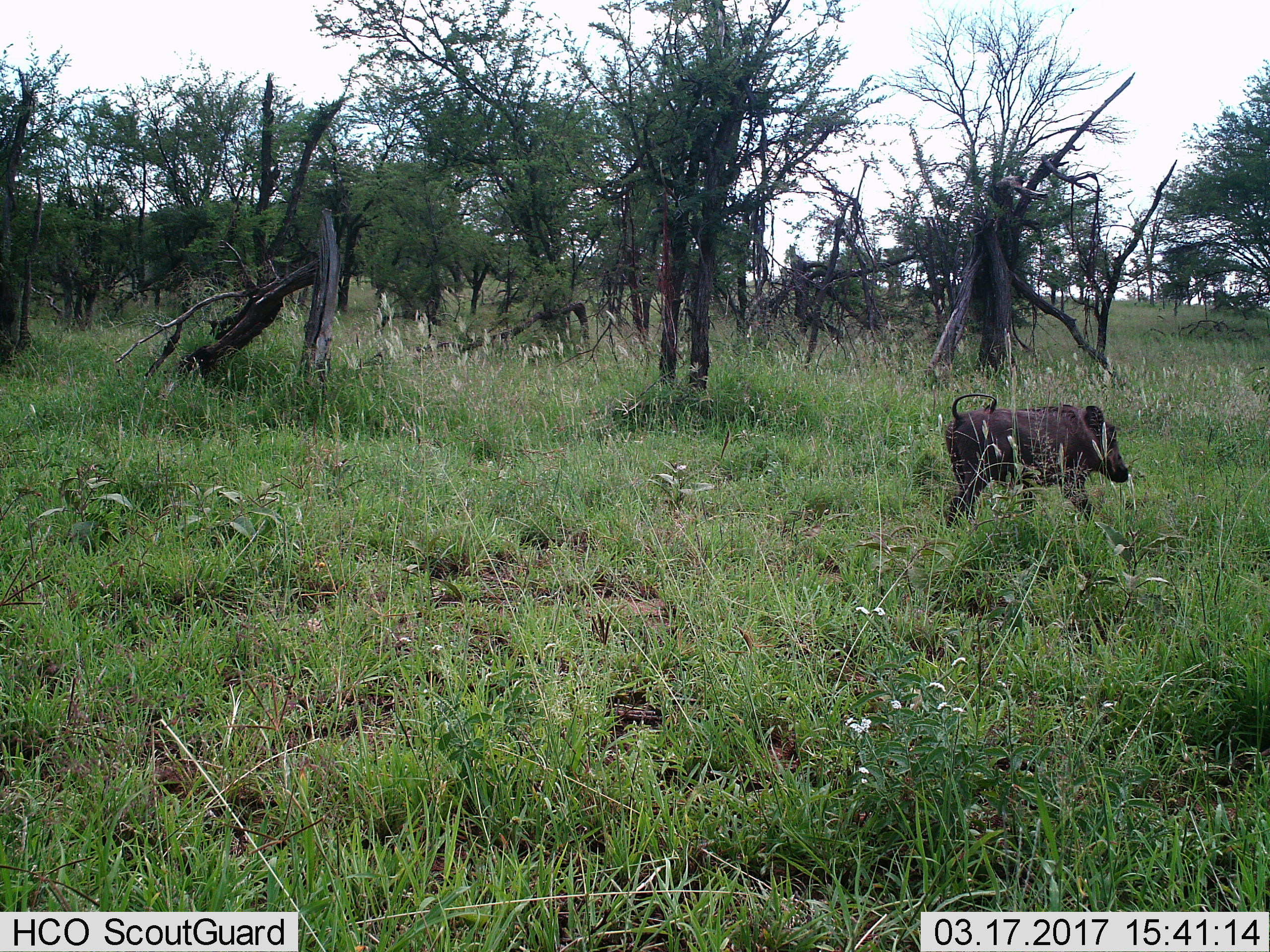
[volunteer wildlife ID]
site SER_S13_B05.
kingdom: Animalia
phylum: Chordata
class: Mammalia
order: Artiodactyla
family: Suidae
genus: Phacochoerus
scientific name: Phacochoerus africanus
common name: warthog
Warthog (Phacochoerus africanus), count 1. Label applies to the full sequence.